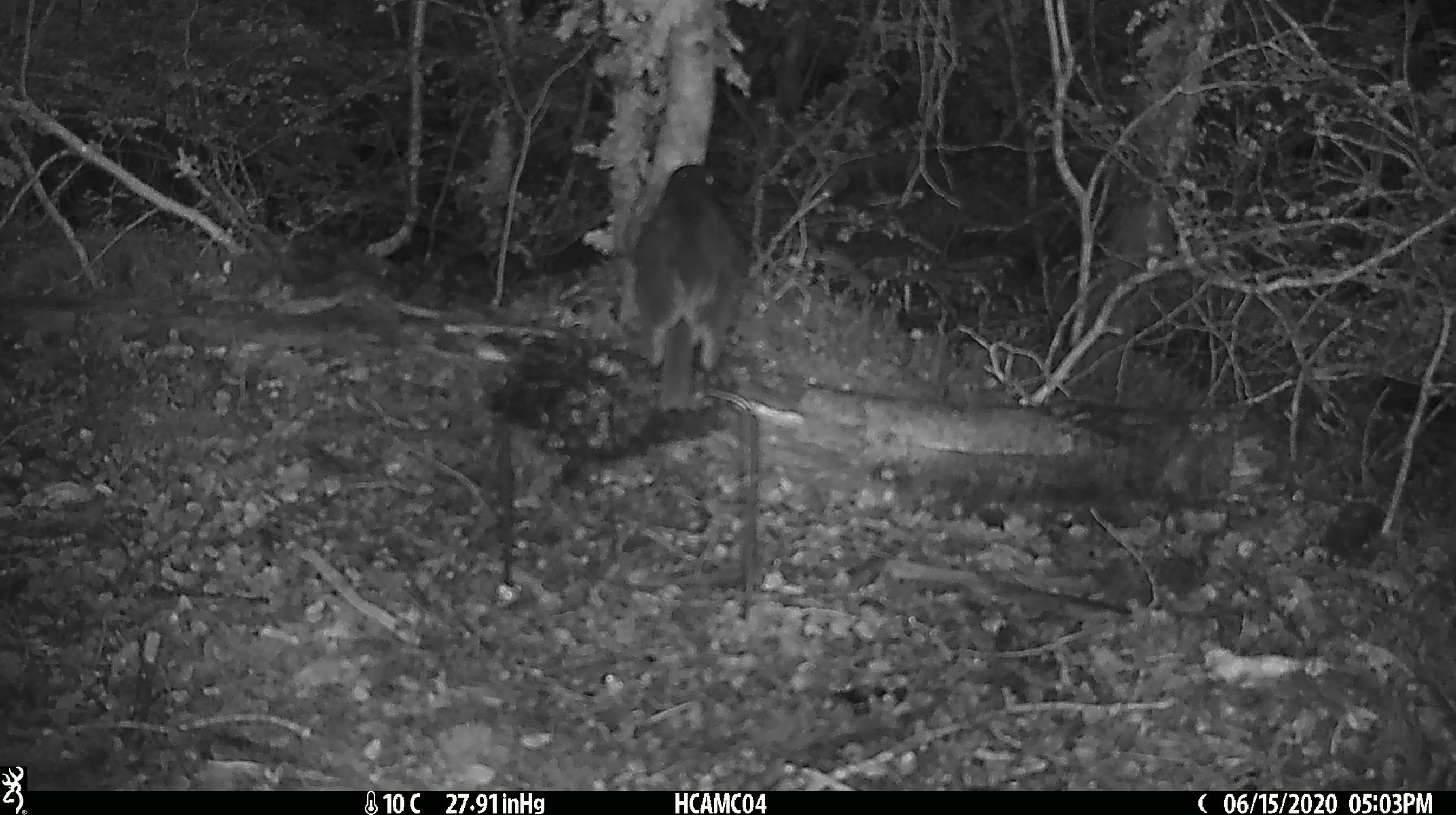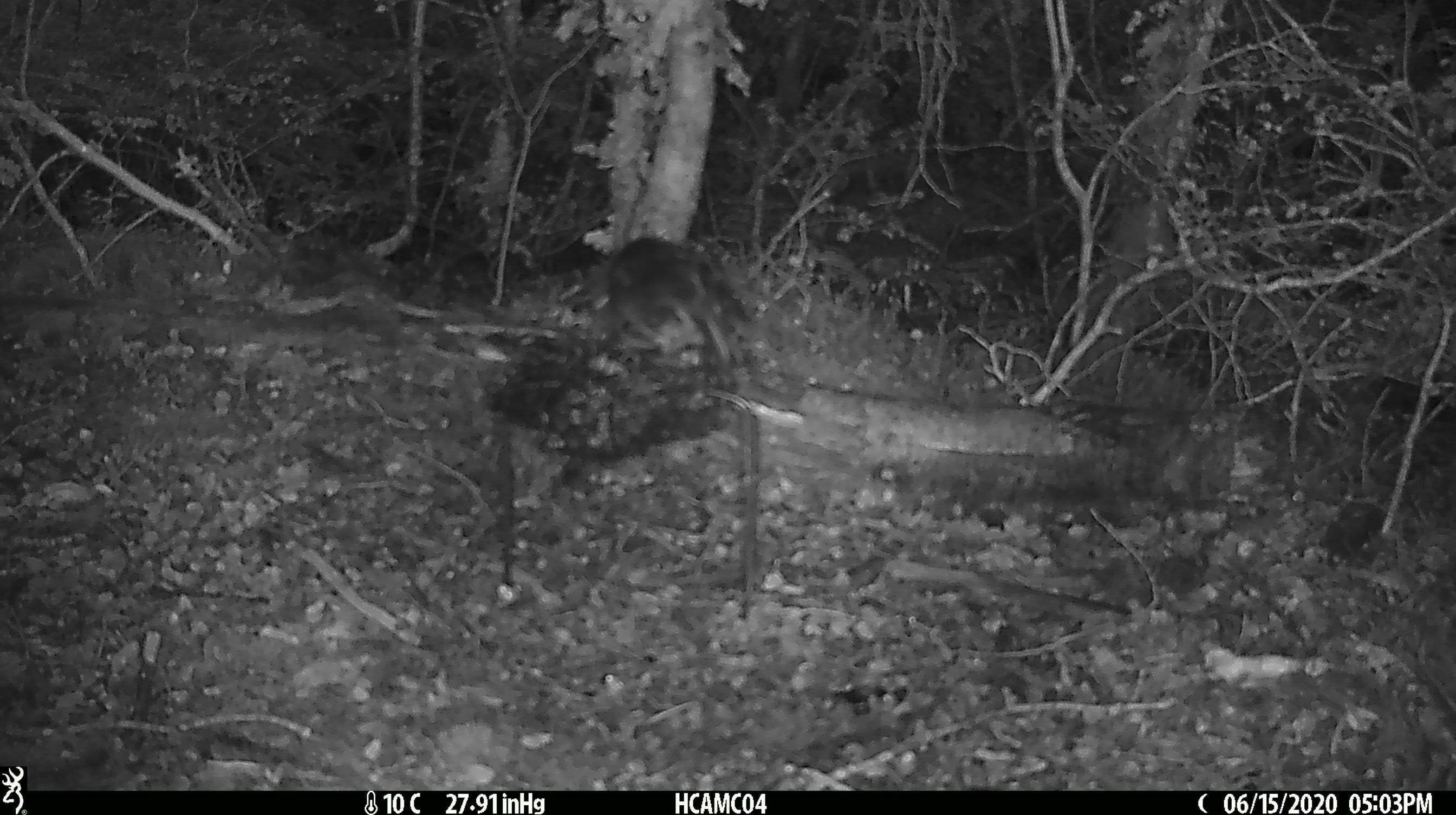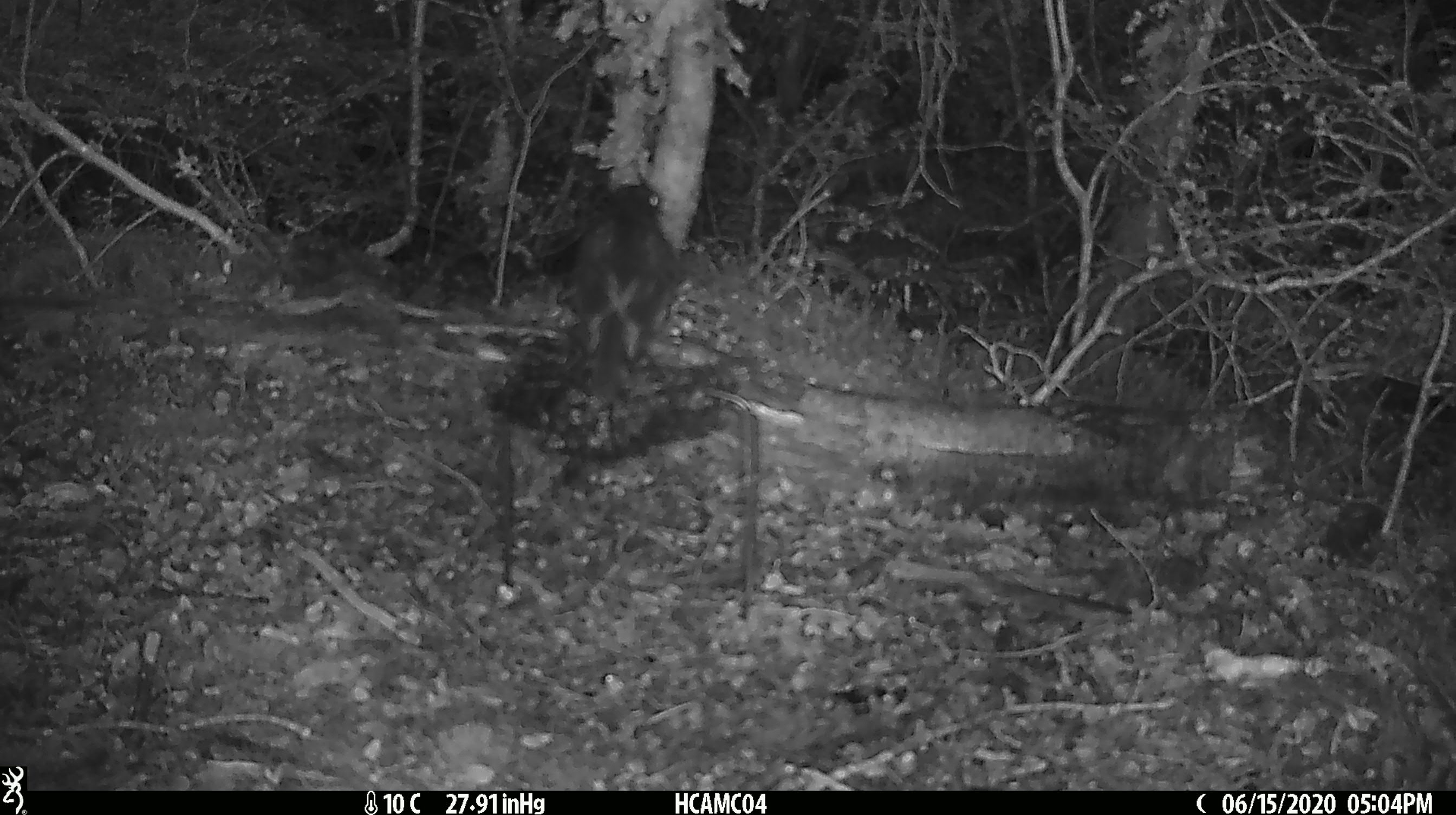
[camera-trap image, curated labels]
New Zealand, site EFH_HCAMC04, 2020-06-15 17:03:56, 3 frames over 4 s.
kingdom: Animalia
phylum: Chordata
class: Aves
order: Passeriformes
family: Petroicidae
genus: Petroica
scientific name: Petroica australis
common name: new zealand robin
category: robin